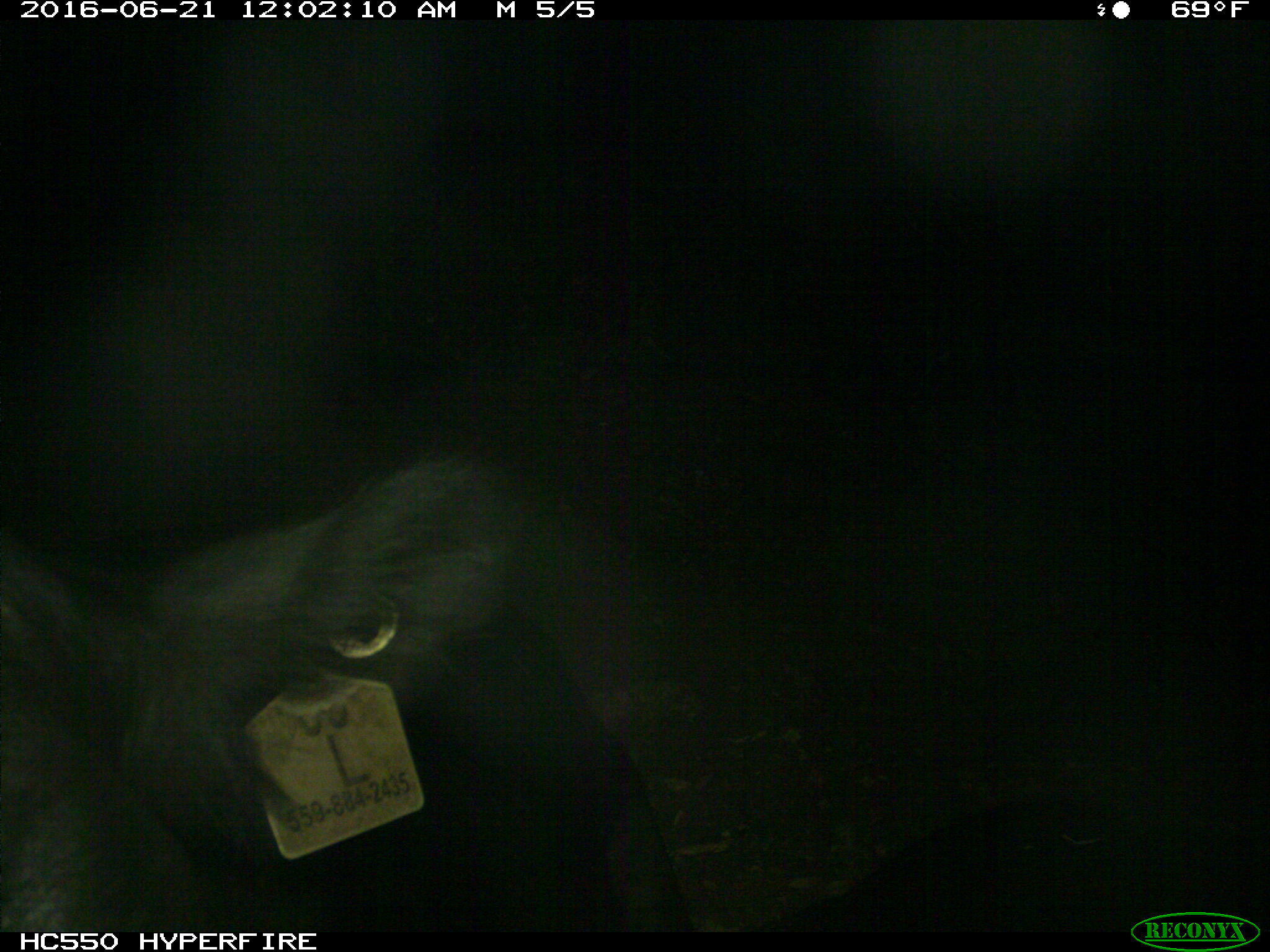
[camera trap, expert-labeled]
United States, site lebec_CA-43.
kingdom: Animalia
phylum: Chordata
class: Mammalia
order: Artiodactyla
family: Bovidae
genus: Bos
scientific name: Bos taurus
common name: domestic cow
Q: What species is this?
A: Bos taurus (domestic cow).